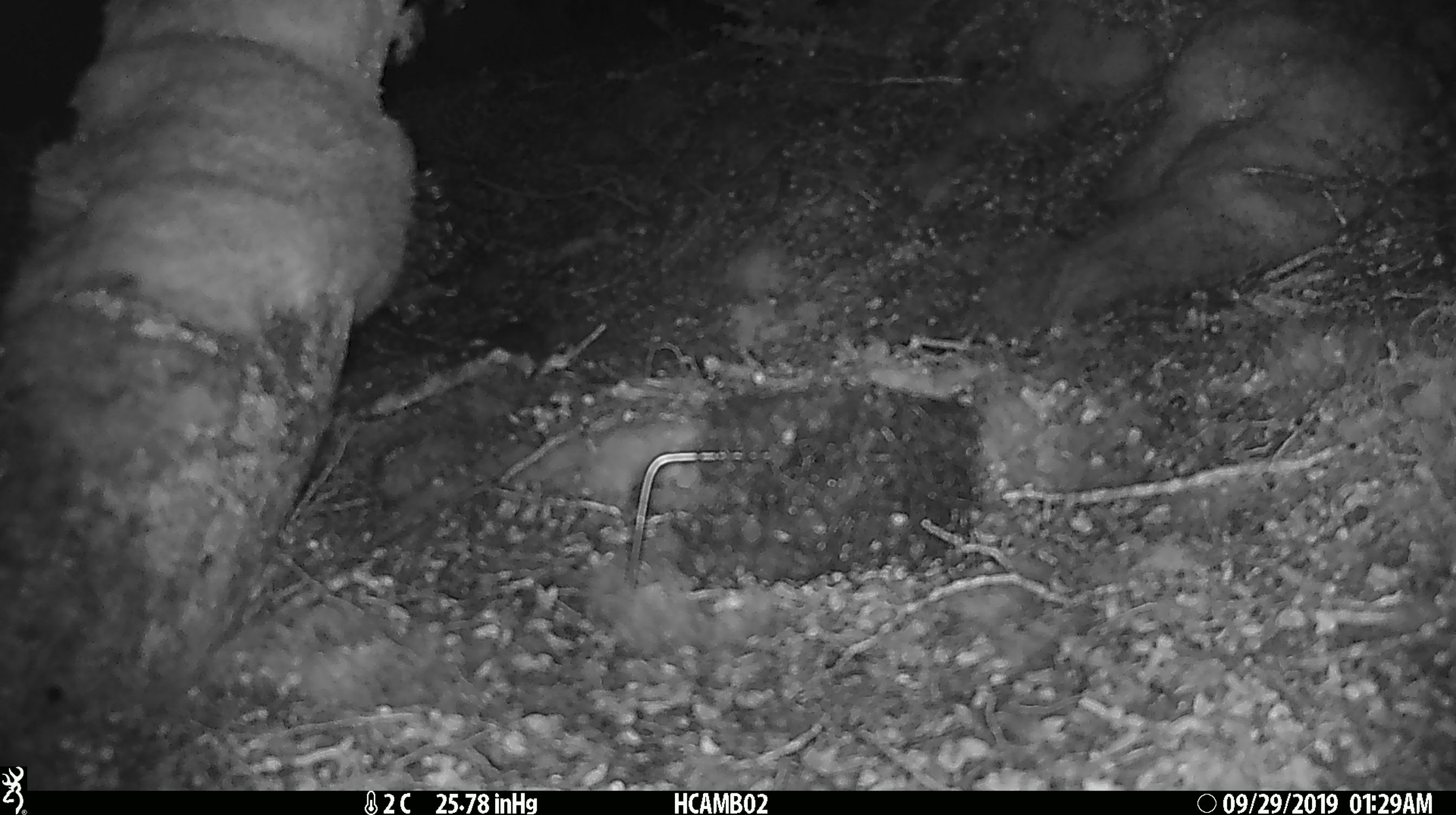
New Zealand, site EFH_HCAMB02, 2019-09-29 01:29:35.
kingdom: Animalia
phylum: Chordata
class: Mammalia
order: Rodentia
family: Muridae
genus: Mus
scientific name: Mus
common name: mouse